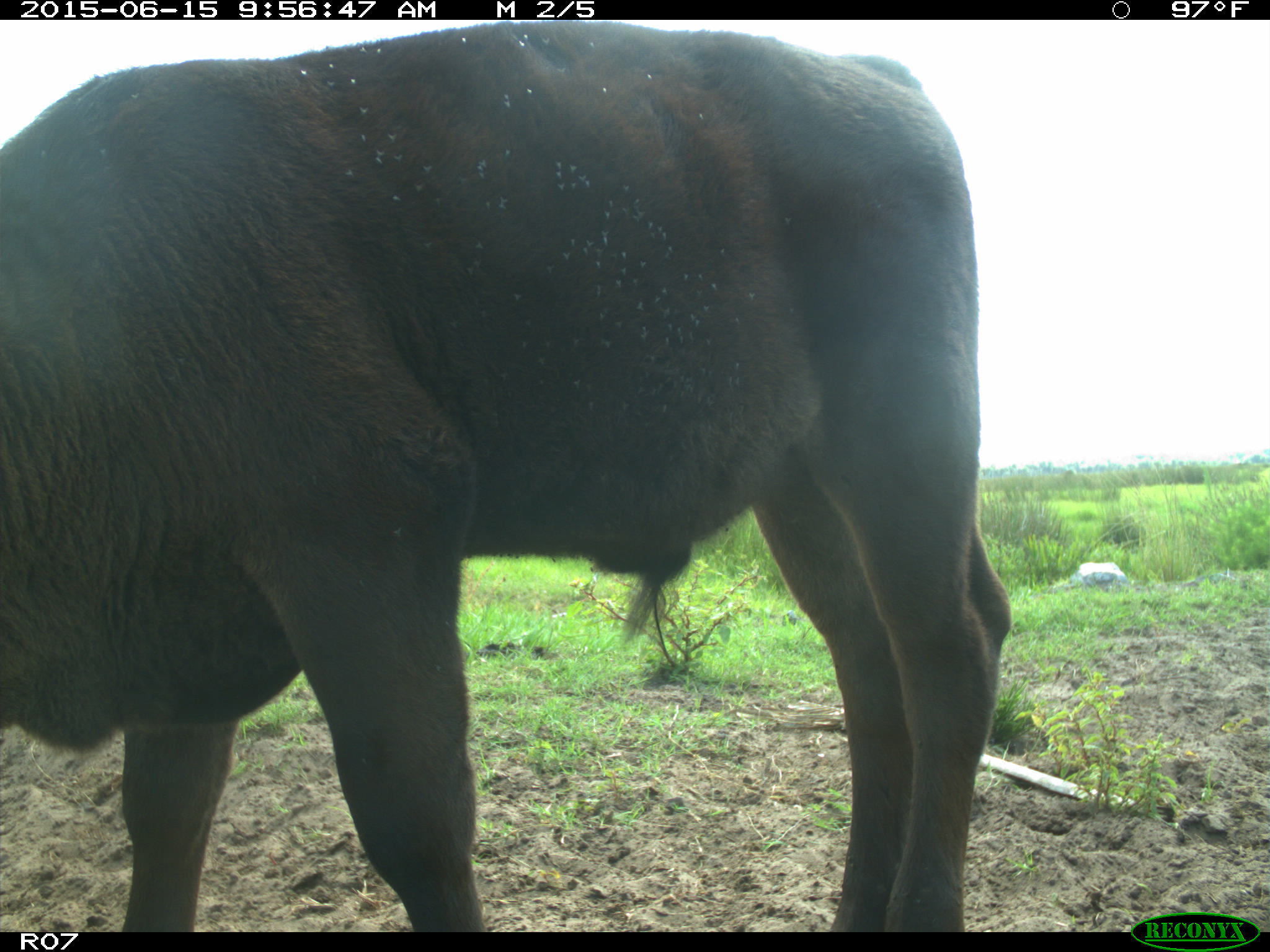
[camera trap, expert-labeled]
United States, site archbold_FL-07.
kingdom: Animalia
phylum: Chordata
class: Mammalia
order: Artiodactyla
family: Bovidae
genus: Bos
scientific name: Bos taurus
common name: domestic cow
Bos taurus (domestic cow).